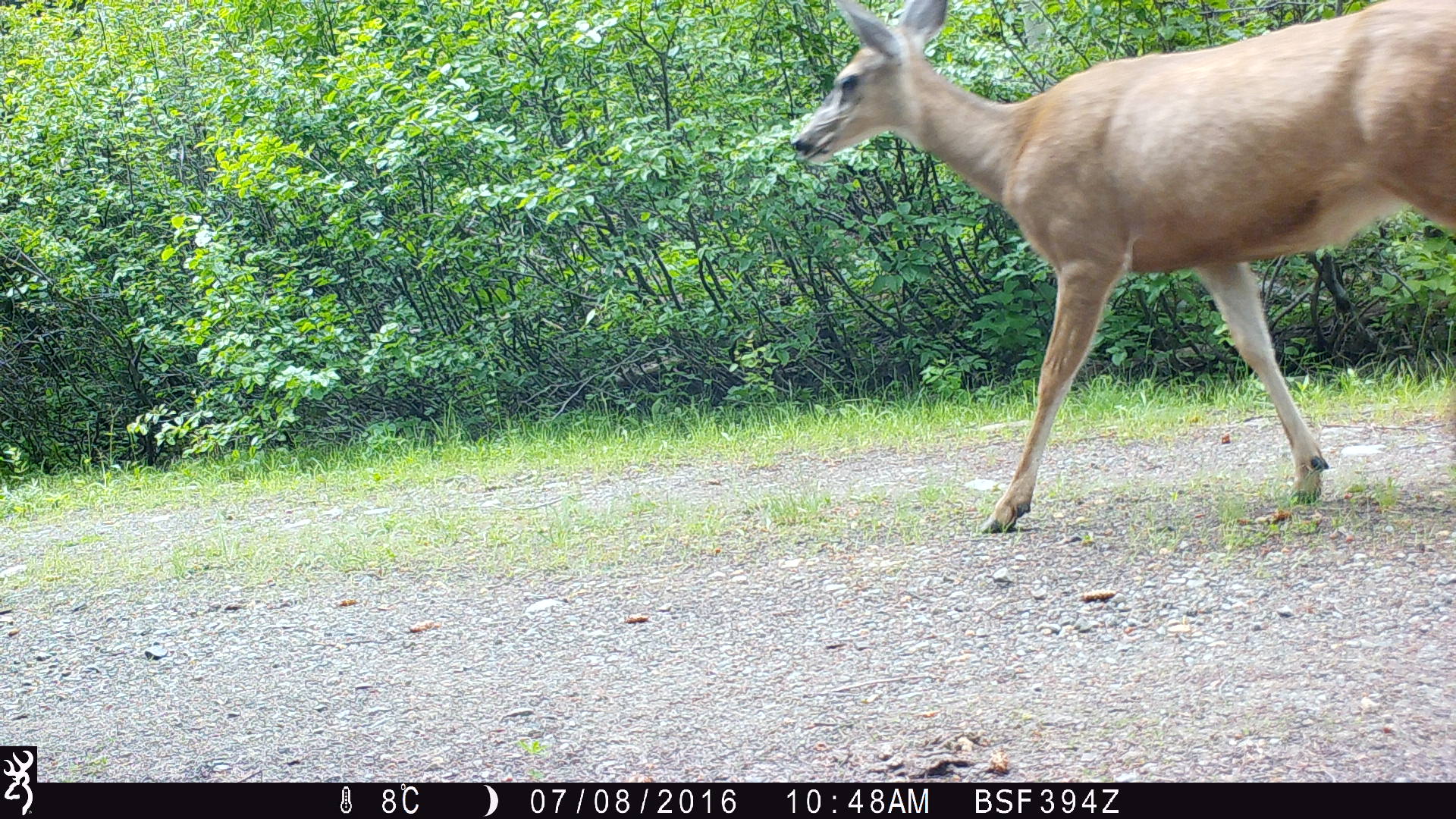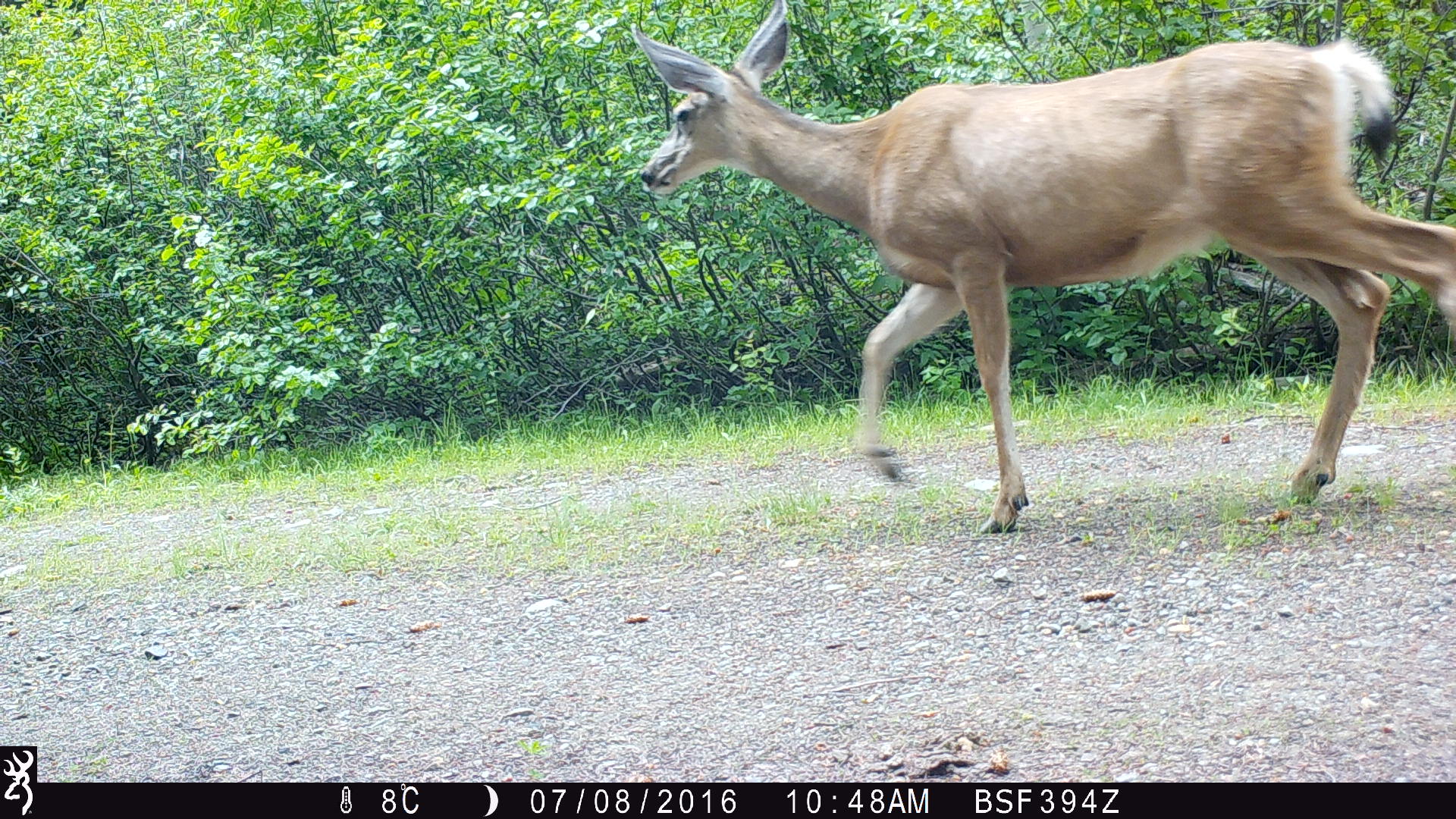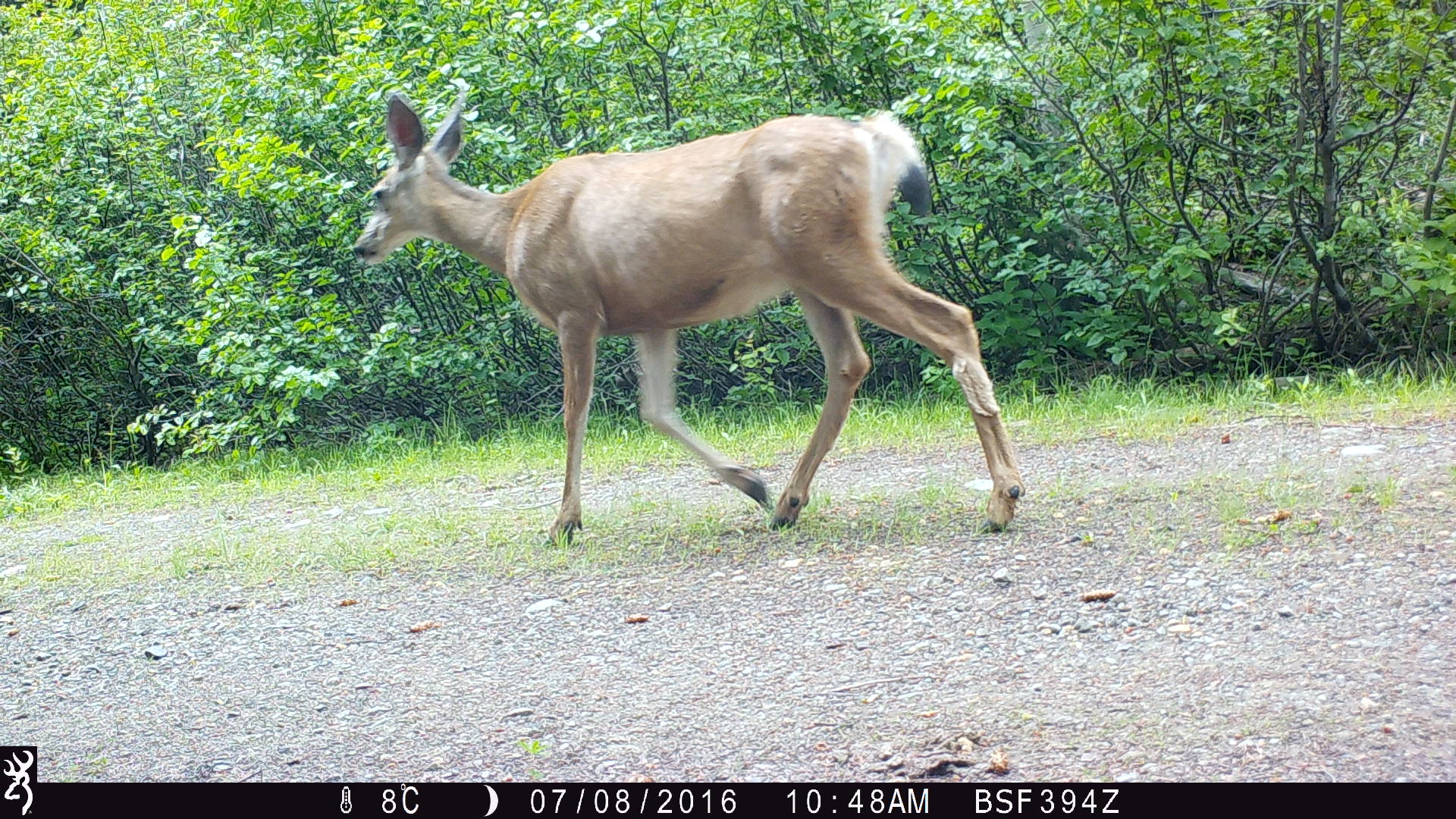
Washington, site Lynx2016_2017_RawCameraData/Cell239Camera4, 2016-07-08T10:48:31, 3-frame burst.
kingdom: Animalia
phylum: Chordata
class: Mammalia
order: Artiodactyla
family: Cervidae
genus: Odocoileus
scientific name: Odocoileus hemionus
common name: mule deer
Odocoileus hemionus (mule deer). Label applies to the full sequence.